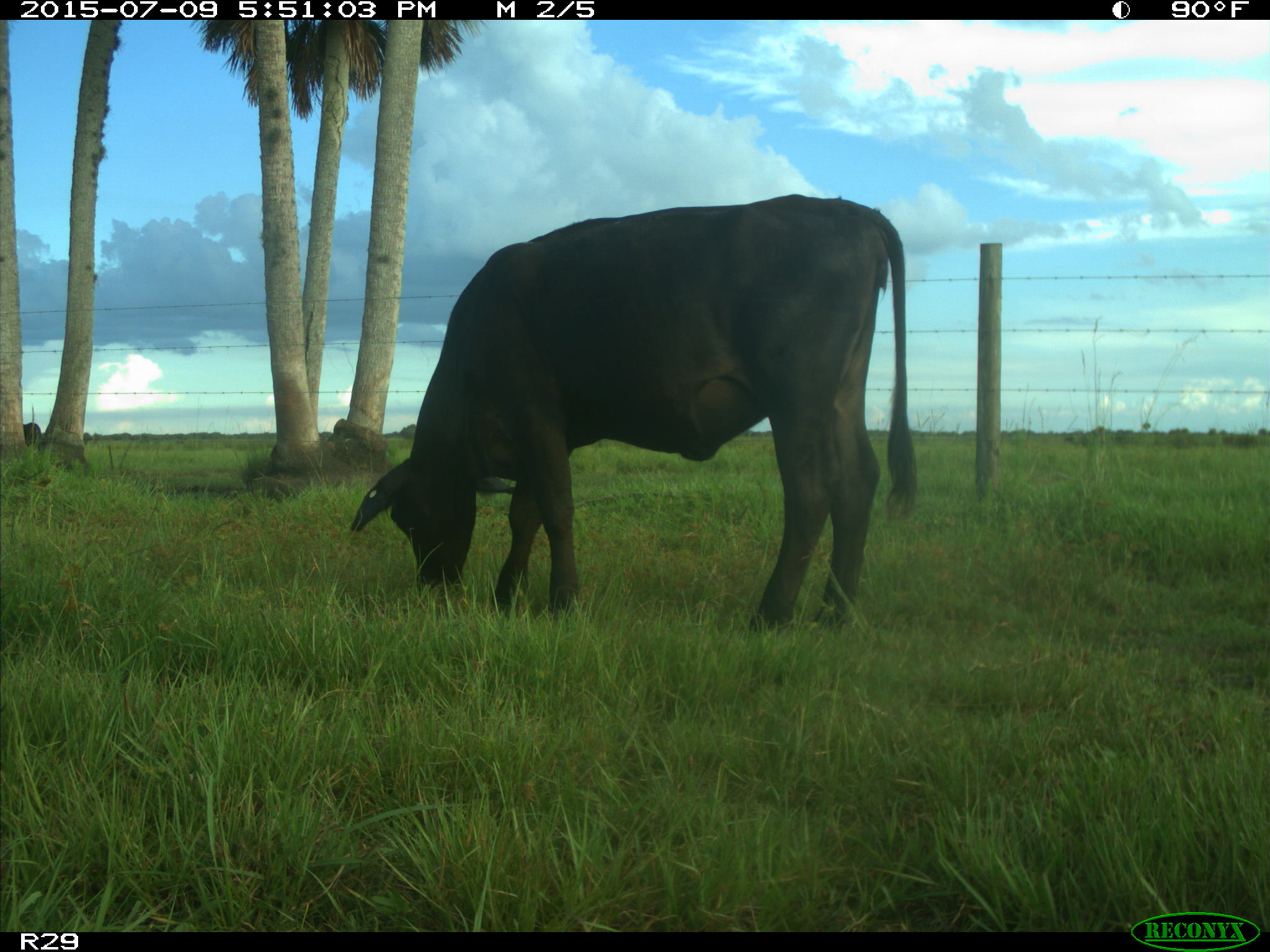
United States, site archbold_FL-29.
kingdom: Animalia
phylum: Chordata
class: Mammalia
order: Artiodactyla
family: Bovidae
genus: Bos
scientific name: Bos taurus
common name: domestic cow